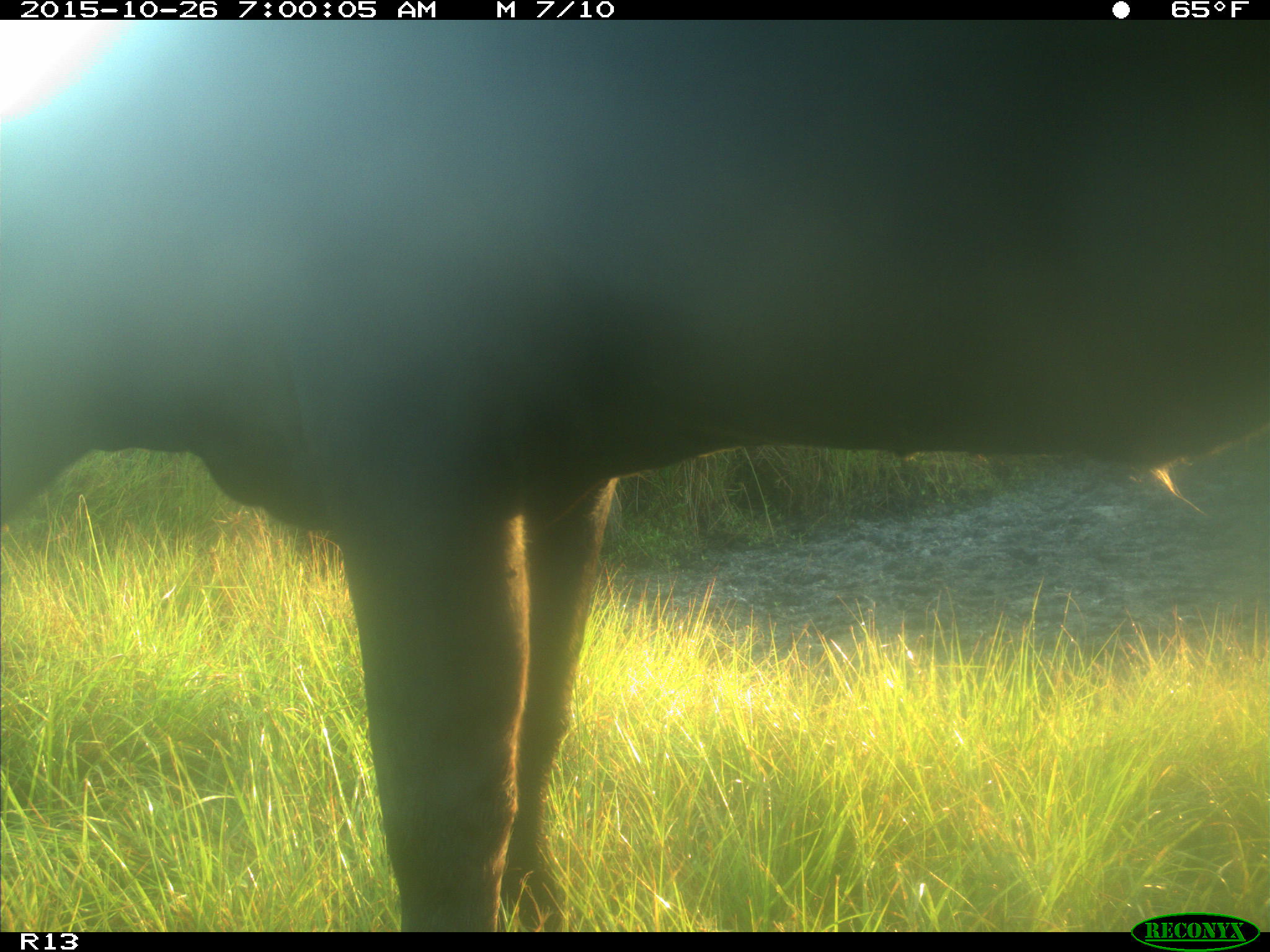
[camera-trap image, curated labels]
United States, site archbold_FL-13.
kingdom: Animalia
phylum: Chordata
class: Mammalia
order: Artiodactyla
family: Bovidae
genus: Bos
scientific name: Bos taurus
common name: domestic cow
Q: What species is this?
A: Bos taurus (domestic cow).